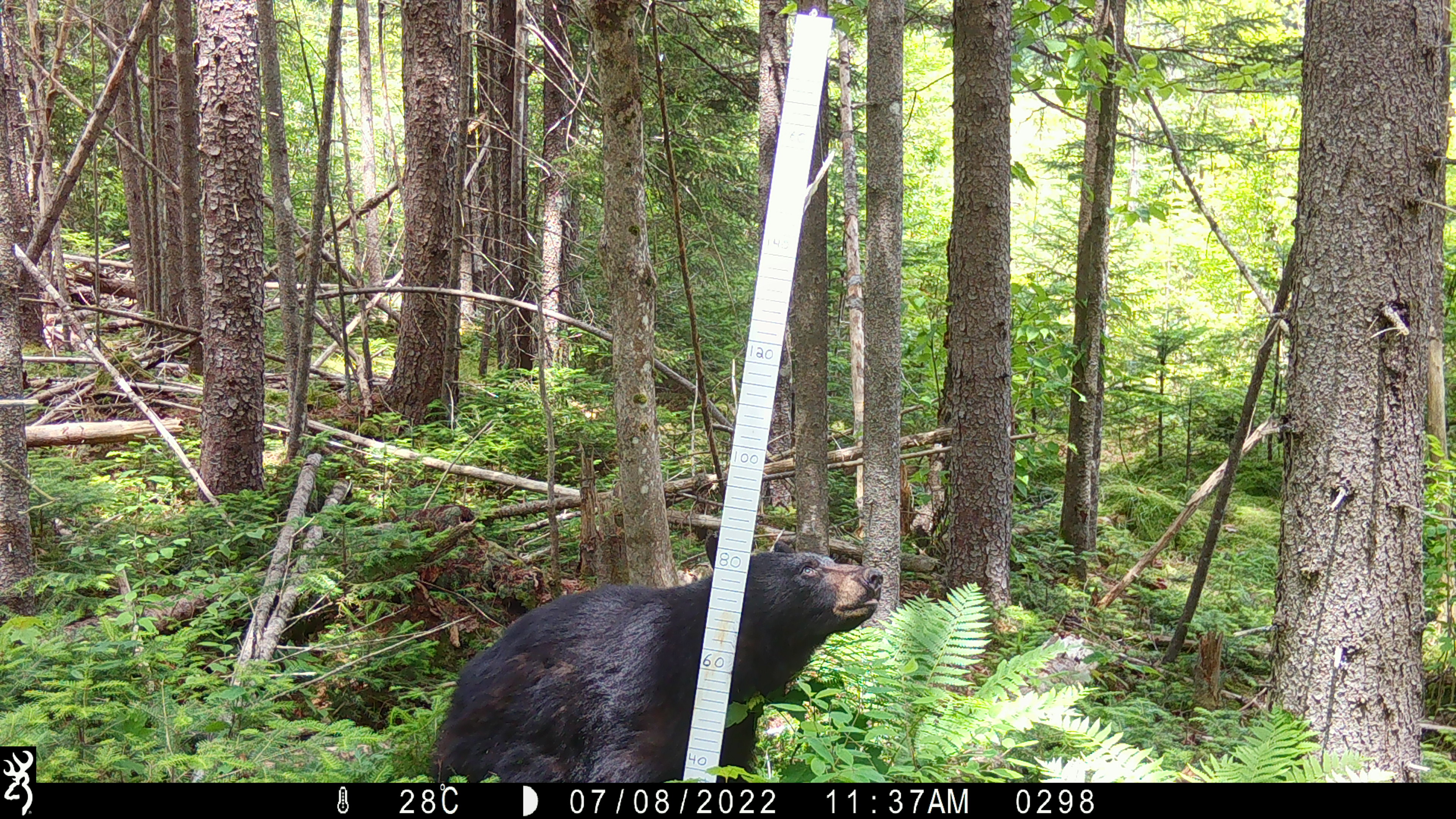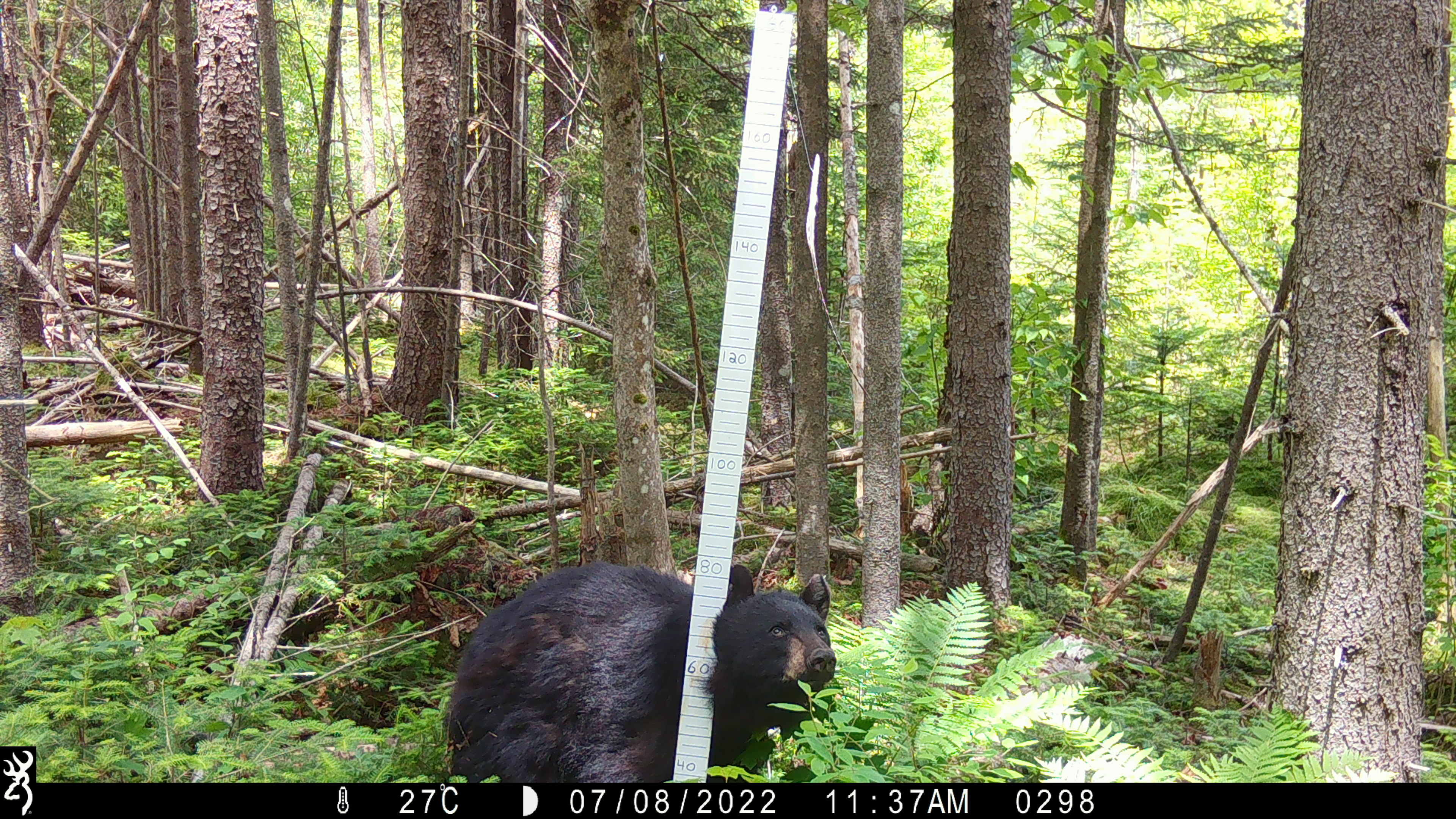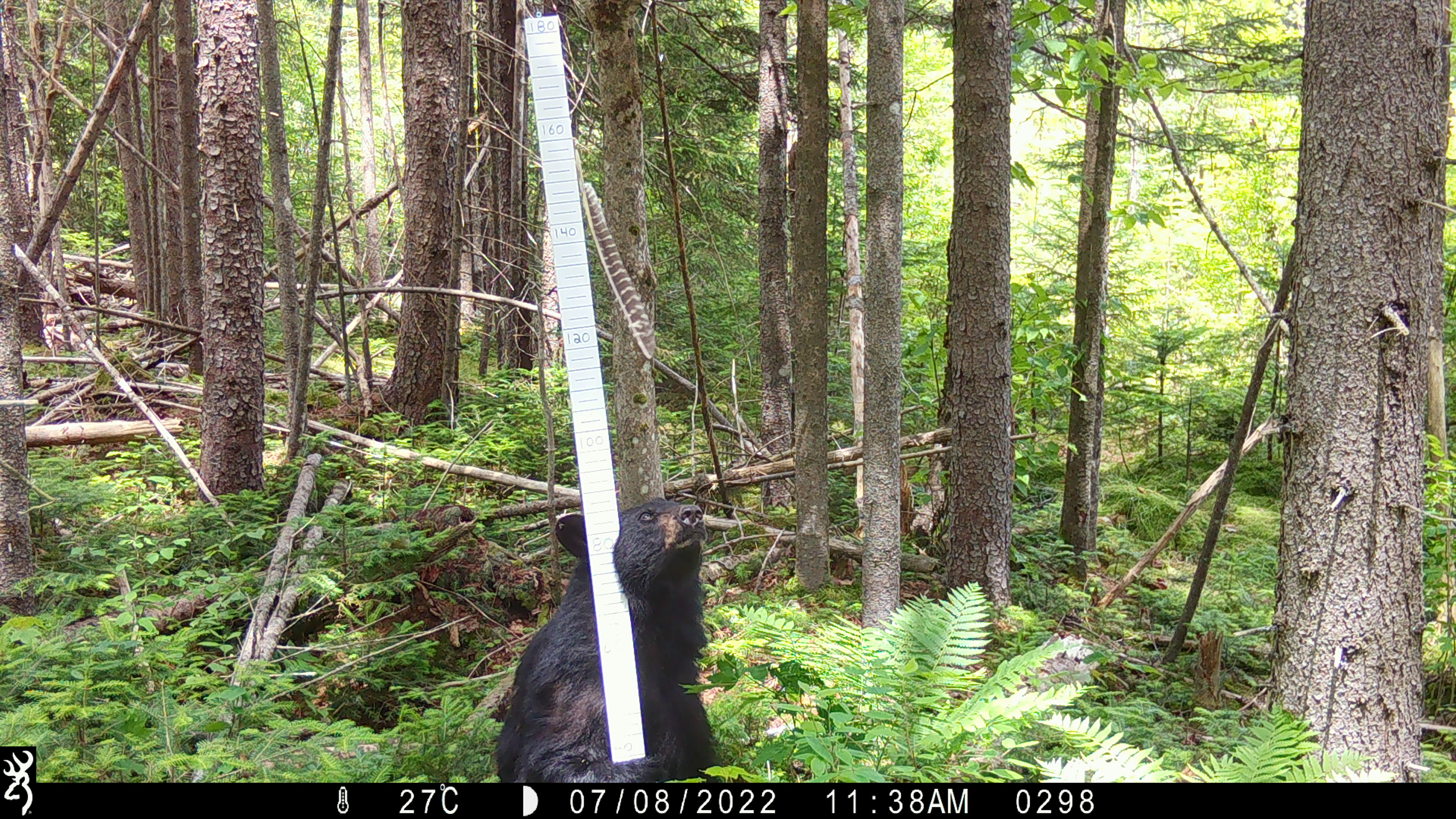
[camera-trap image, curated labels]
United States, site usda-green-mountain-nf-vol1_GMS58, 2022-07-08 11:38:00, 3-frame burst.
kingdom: Animalia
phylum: Chordata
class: Mammalia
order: Carnivora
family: Ursidae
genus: Ursus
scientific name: Ursus americanus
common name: black bear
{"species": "black bear (Ursus americanus)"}